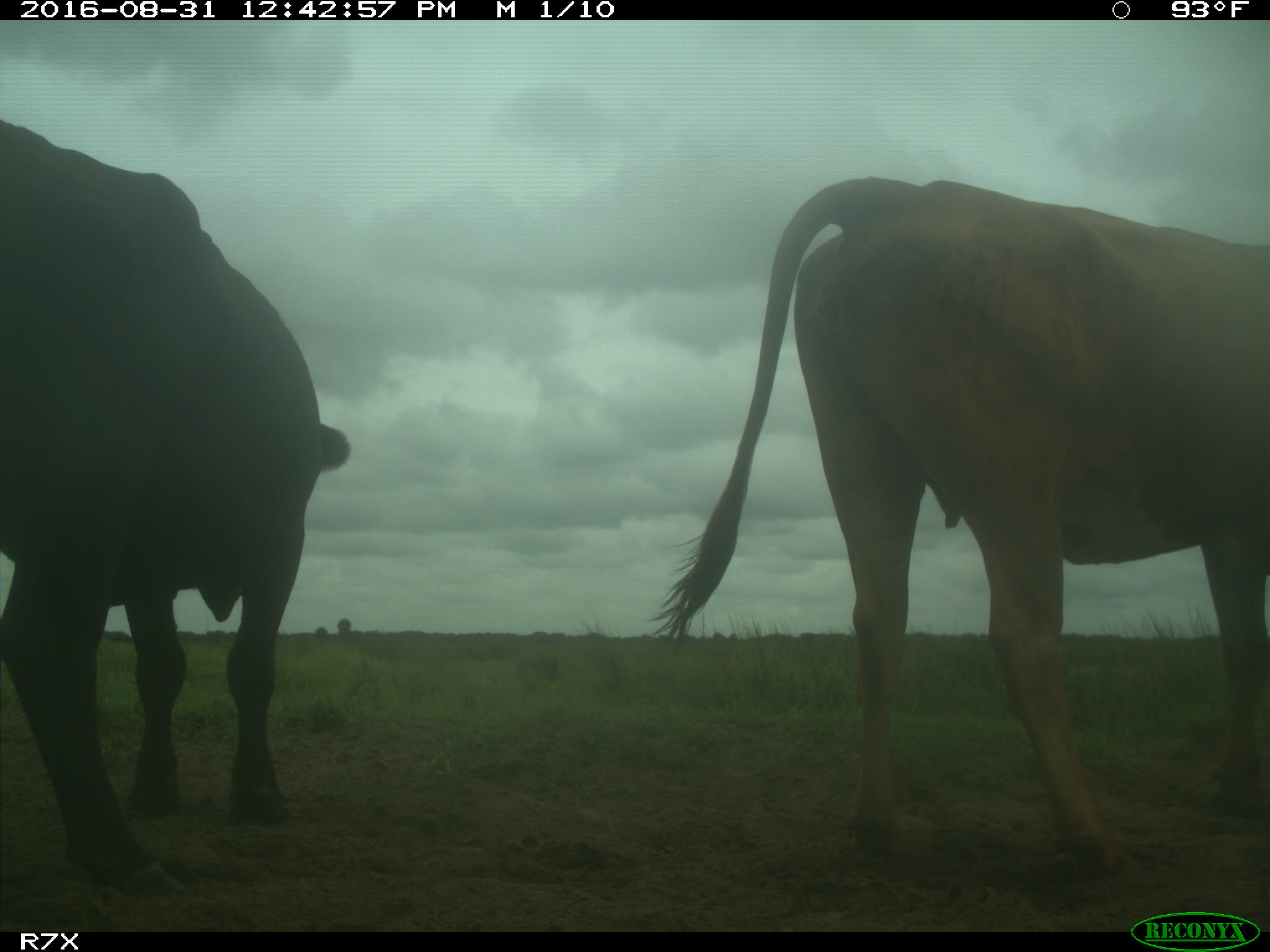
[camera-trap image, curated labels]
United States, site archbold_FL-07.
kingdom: Animalia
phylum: Chordata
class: Mammalia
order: Artiodactyla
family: Bovidae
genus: Bos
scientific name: Bos taurus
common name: domestic cow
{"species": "Bos taurus (domestic cow)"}